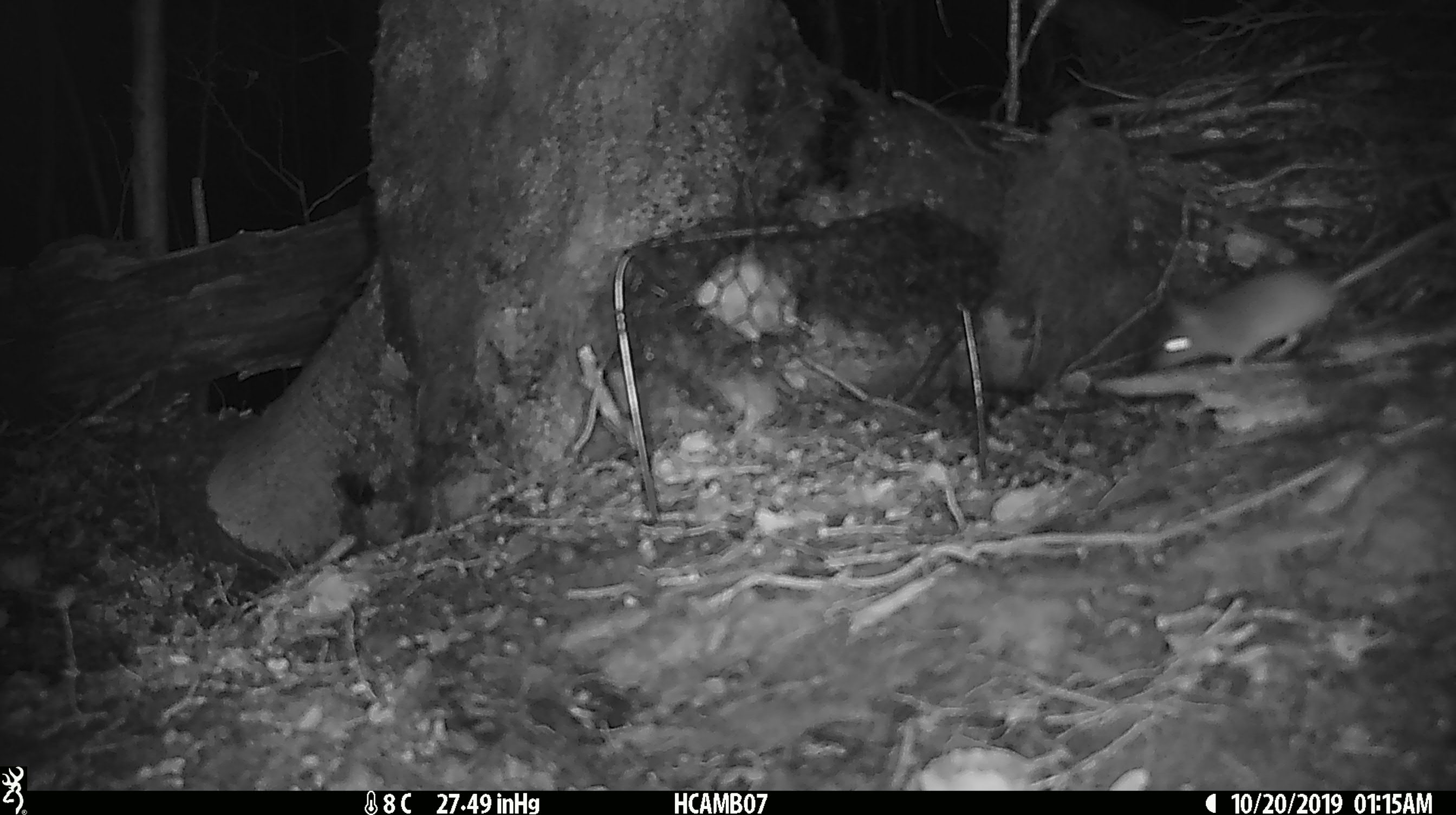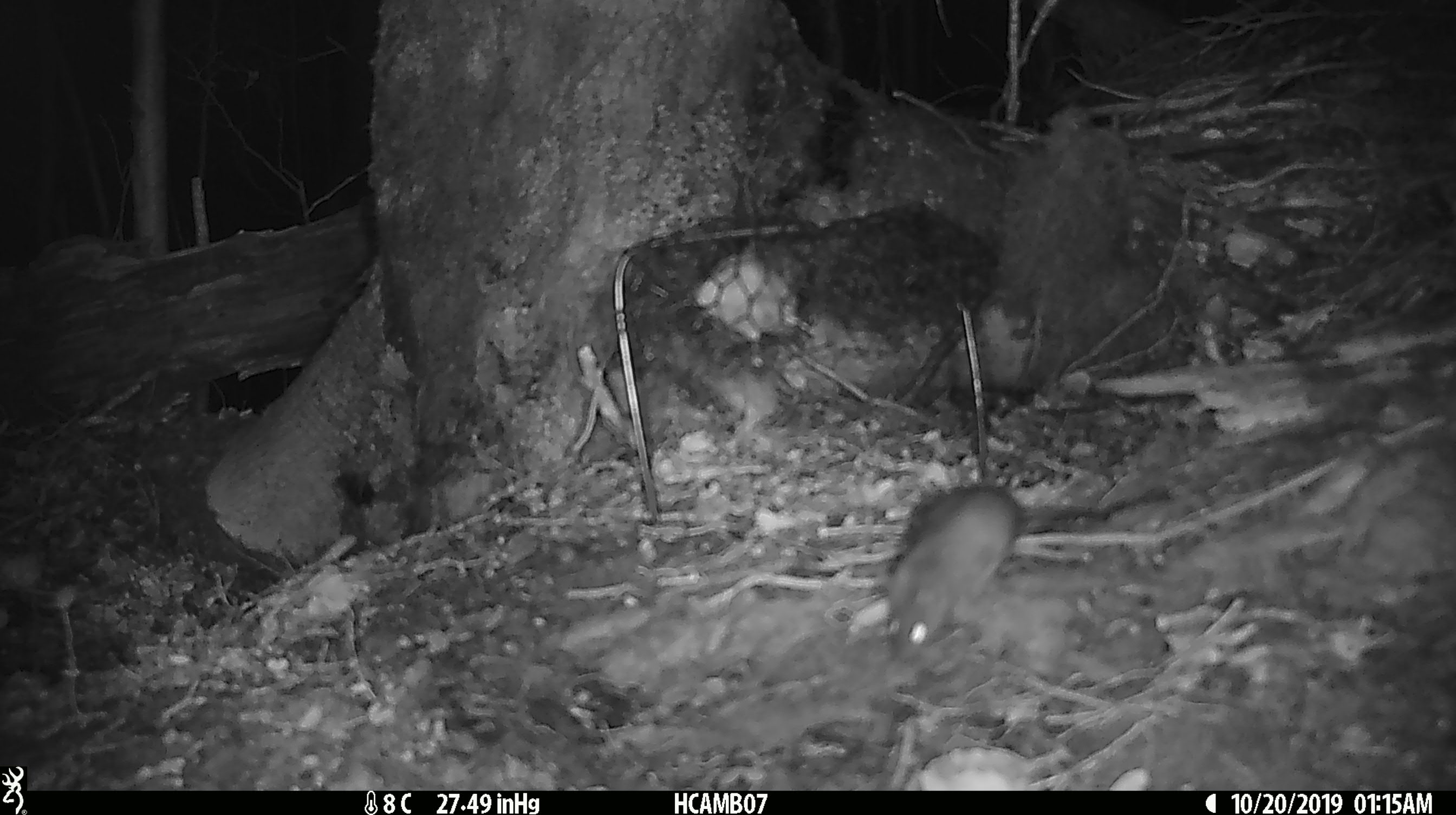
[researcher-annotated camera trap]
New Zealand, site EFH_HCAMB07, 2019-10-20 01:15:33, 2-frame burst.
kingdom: Animalia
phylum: Chordata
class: Mammalia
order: Rodentia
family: Muridae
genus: Mus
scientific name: Mus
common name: mouse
Mouse (Mus).